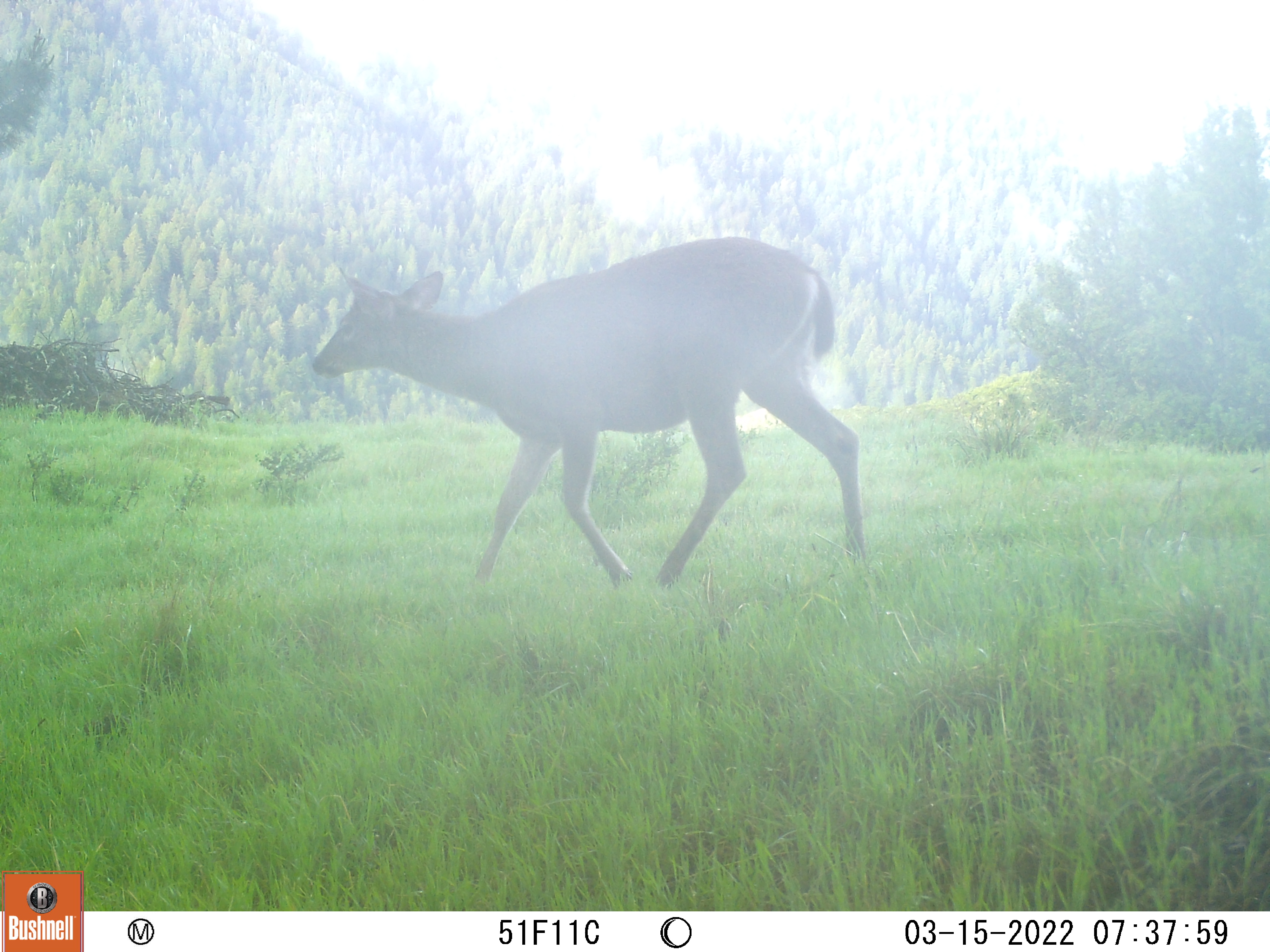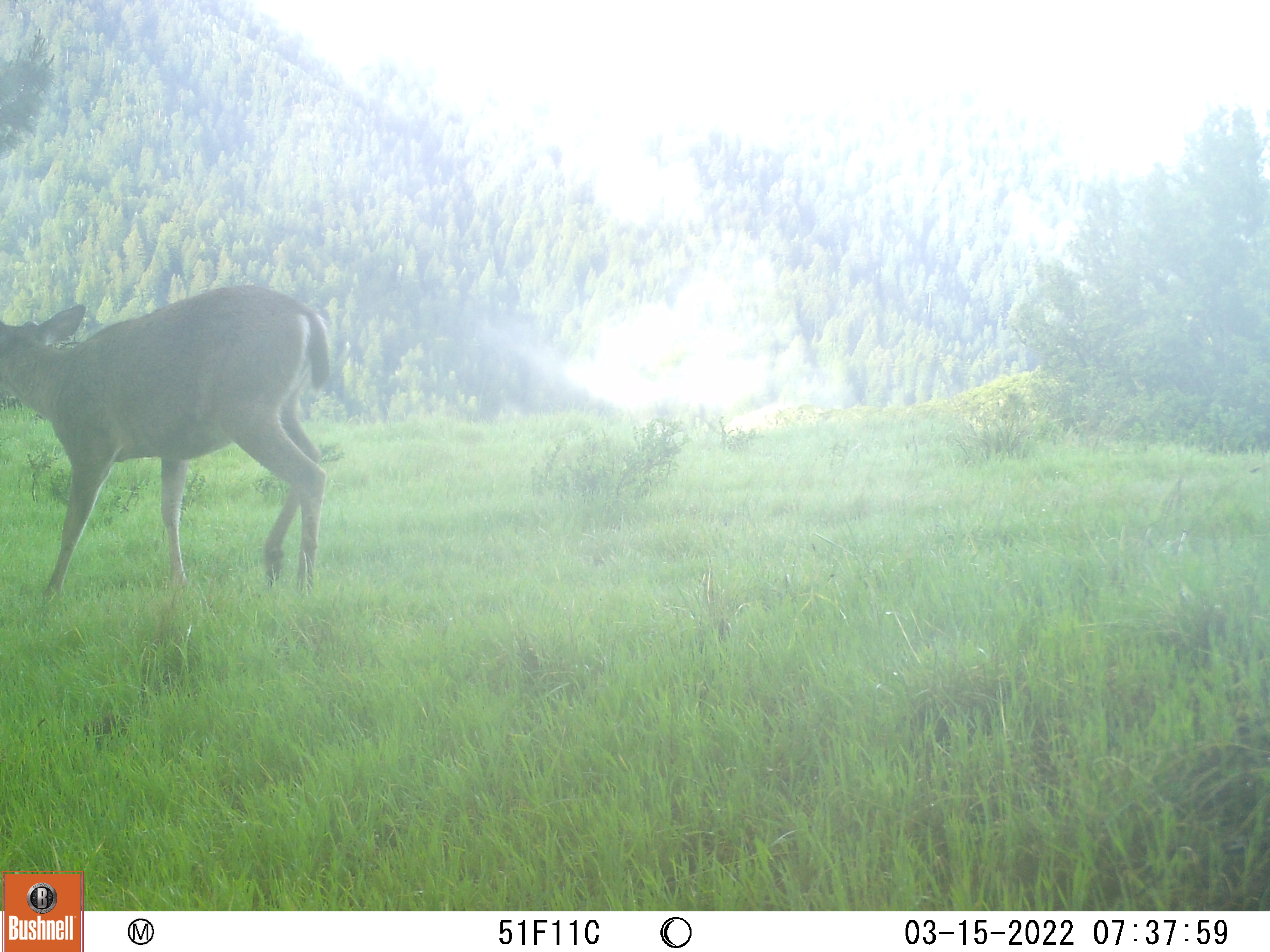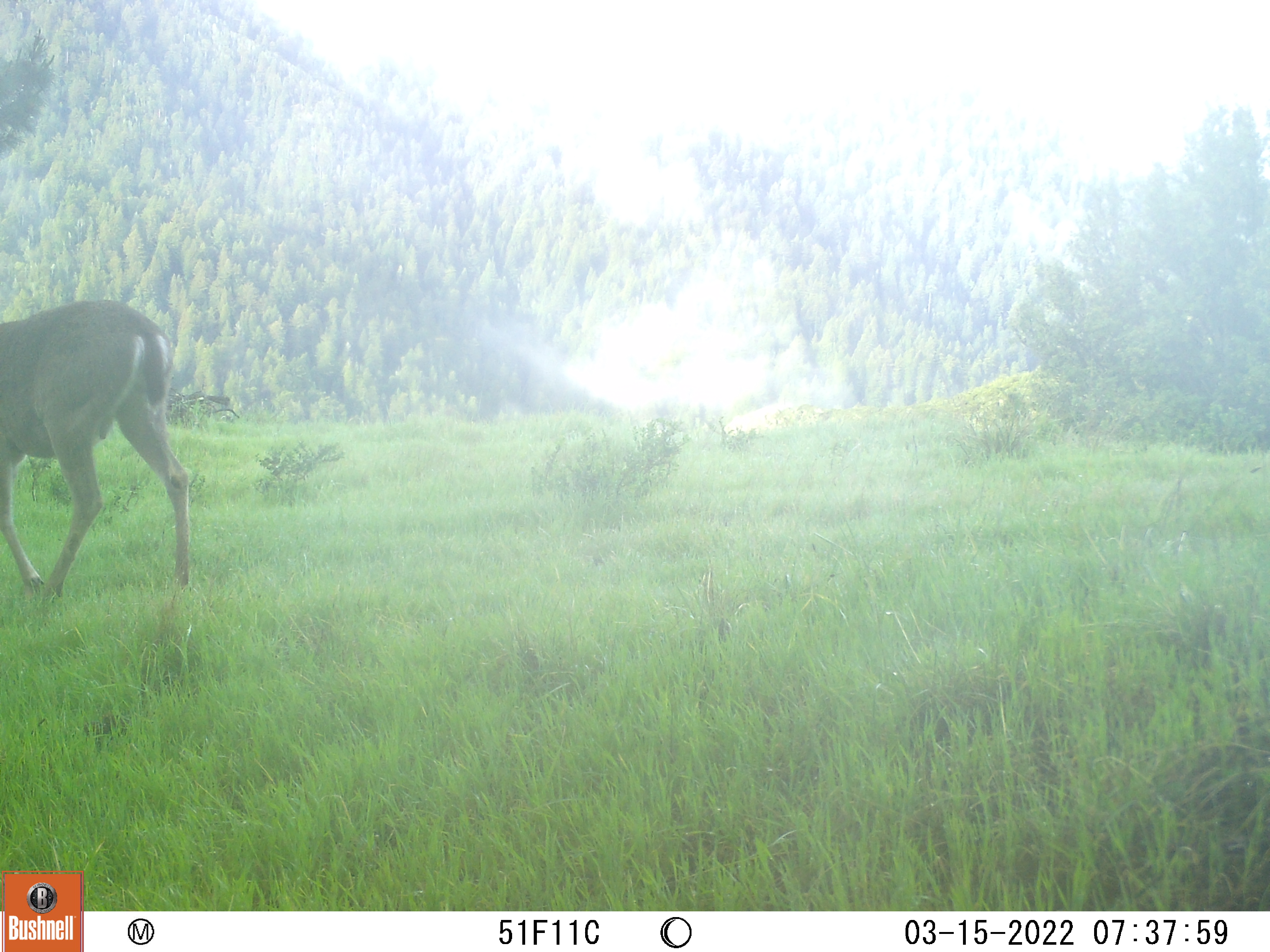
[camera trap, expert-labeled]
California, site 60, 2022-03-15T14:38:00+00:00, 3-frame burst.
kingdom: Animalia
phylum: Chordata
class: Mammalia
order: Artiodactyla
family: Cervidae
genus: Odocoileus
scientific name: Odocoileus hemionus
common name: mule deer